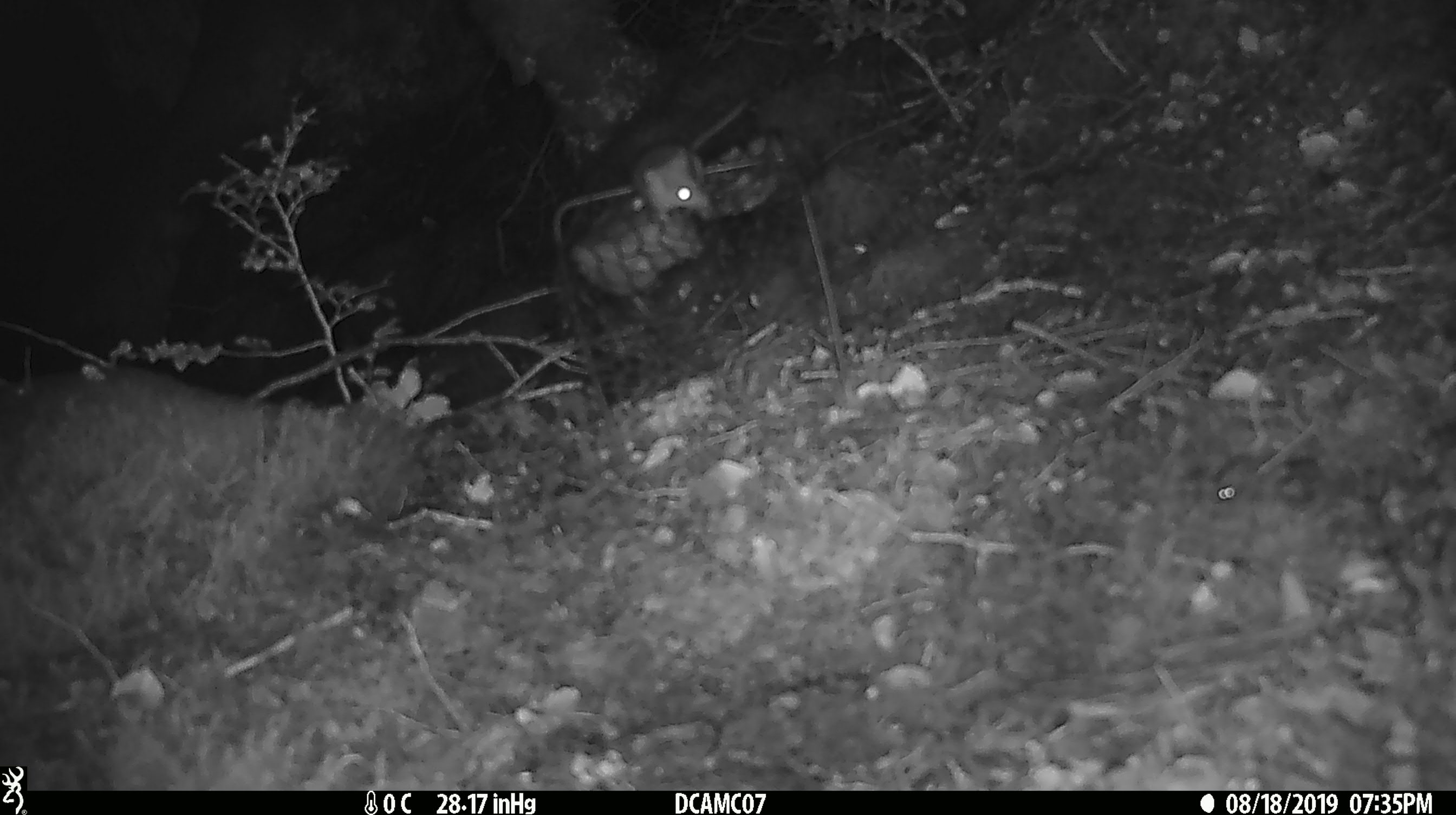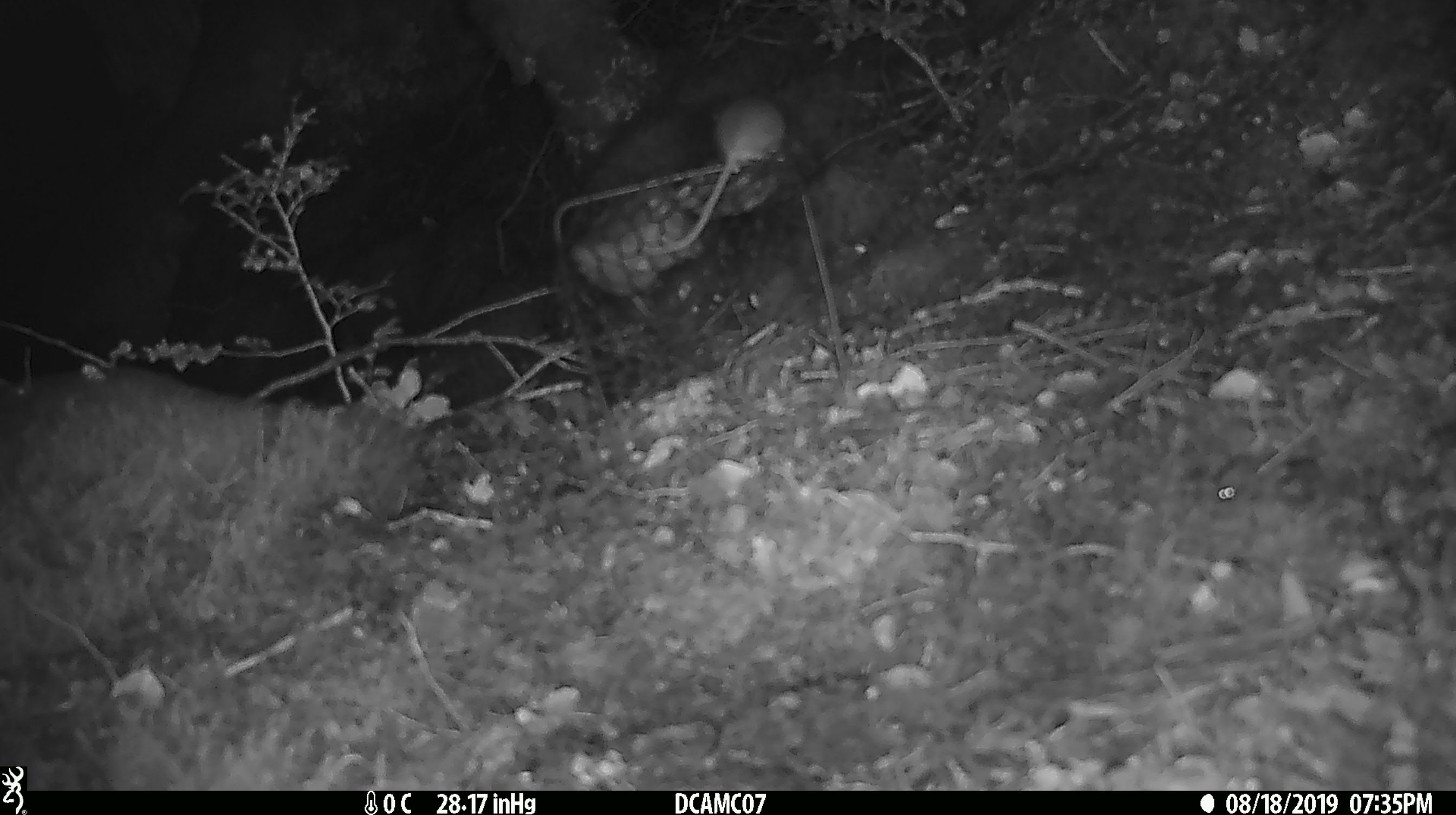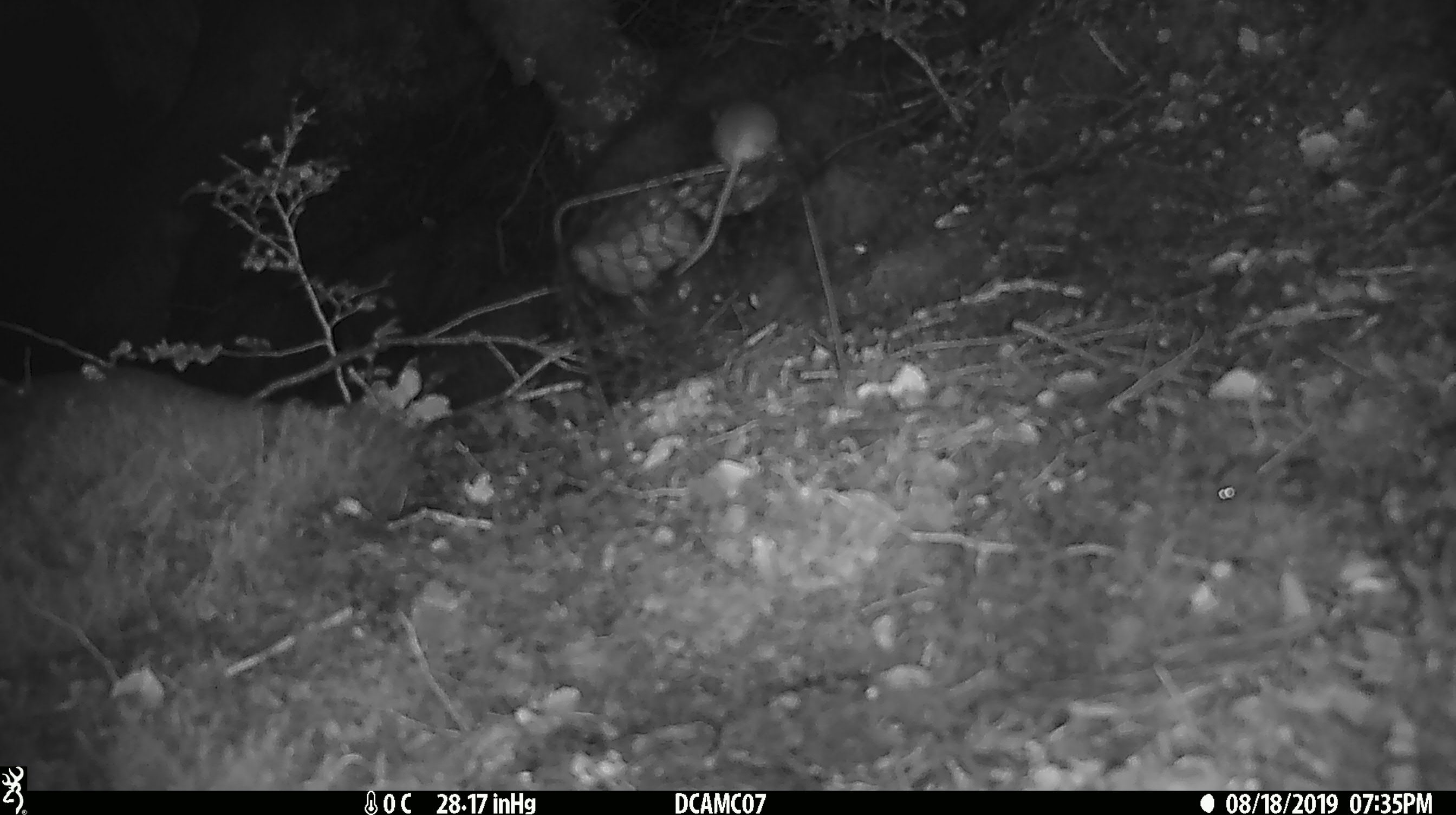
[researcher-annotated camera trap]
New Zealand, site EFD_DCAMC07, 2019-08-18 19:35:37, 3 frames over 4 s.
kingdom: Animalia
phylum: Chordata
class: Mammalia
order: Rodentia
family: Muridae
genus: Mus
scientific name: Mus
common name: mouse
Mouse (Mus).